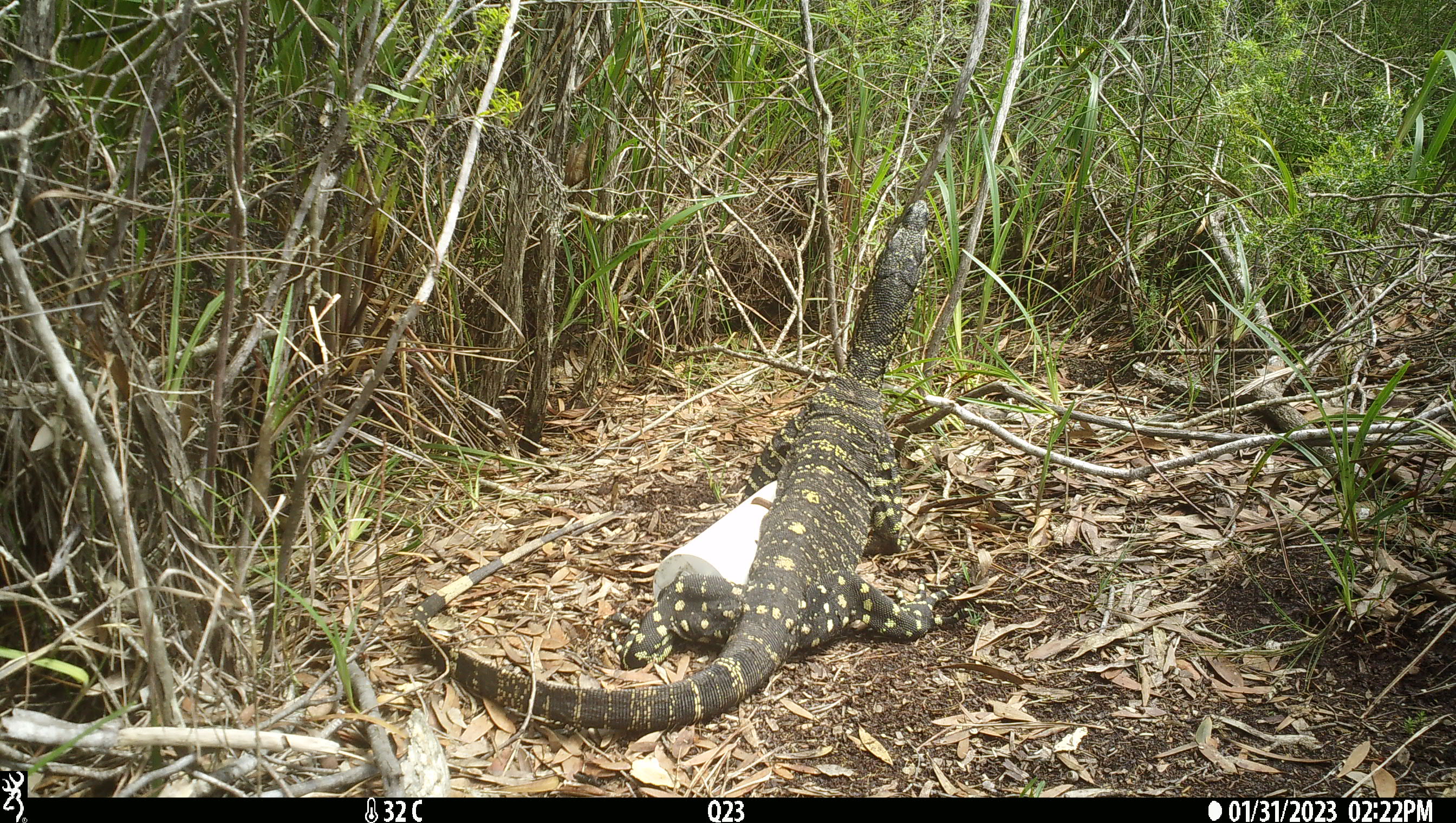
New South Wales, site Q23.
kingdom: Animalia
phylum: Chordata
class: Reptilia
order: Squamata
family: Varanidae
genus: Varanus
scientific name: Varanus varius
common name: lace monitor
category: goanna